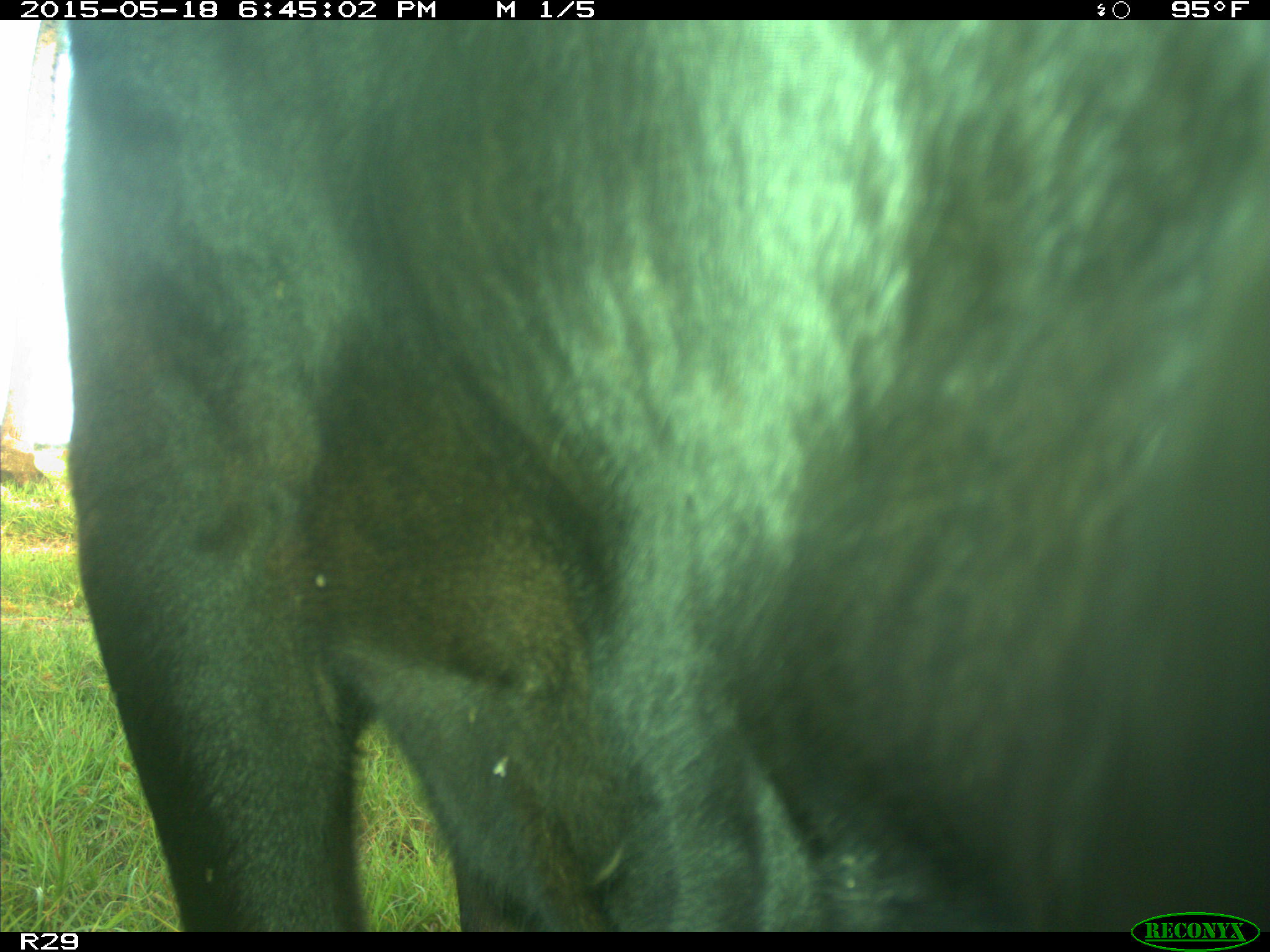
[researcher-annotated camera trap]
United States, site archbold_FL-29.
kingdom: Animalia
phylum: Chordata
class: Mammalia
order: Artiodactyla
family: Bovidae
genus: Bos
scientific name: Bos taurus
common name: domestic cow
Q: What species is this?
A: Bos taurus (domestic cow).